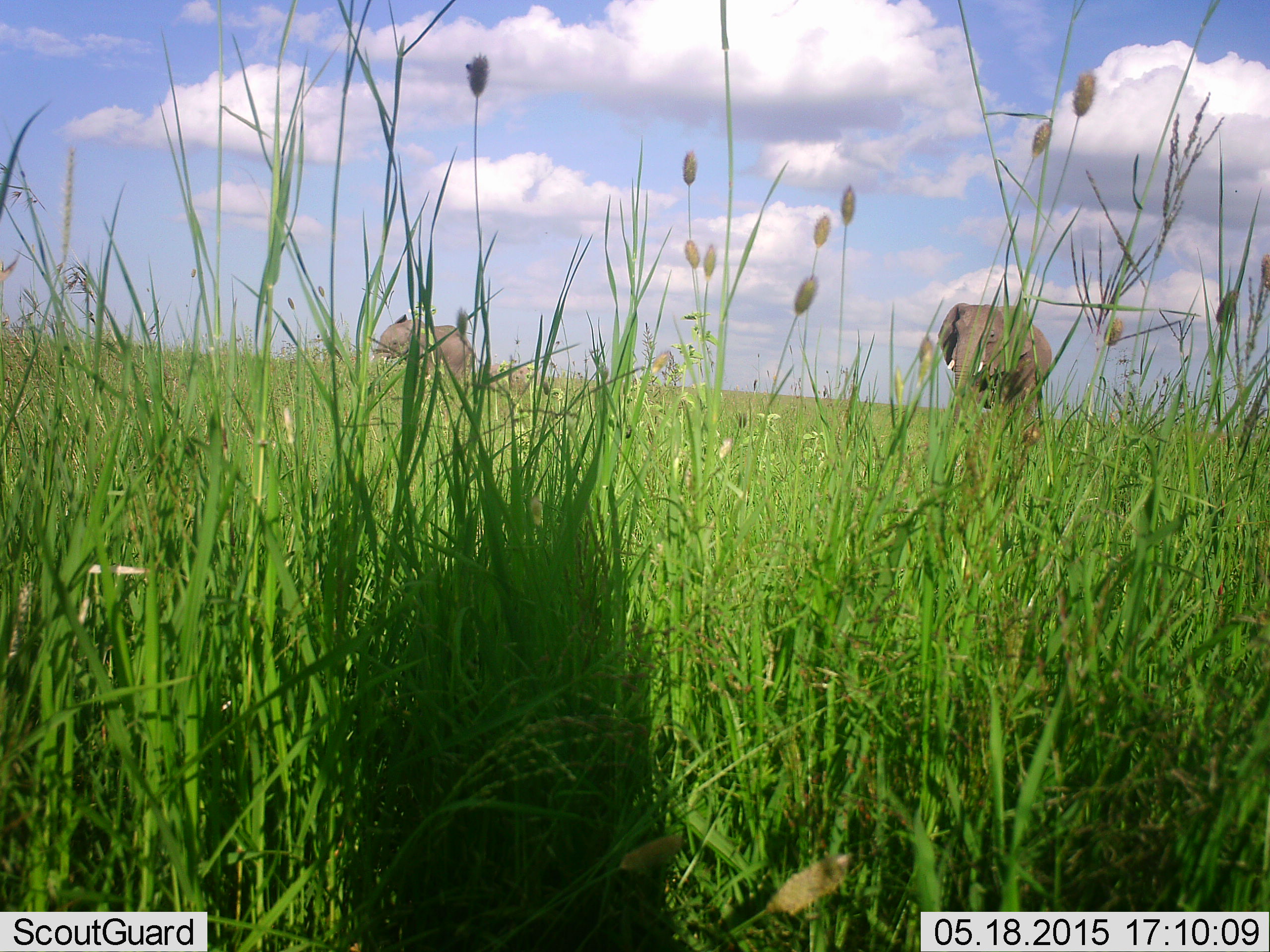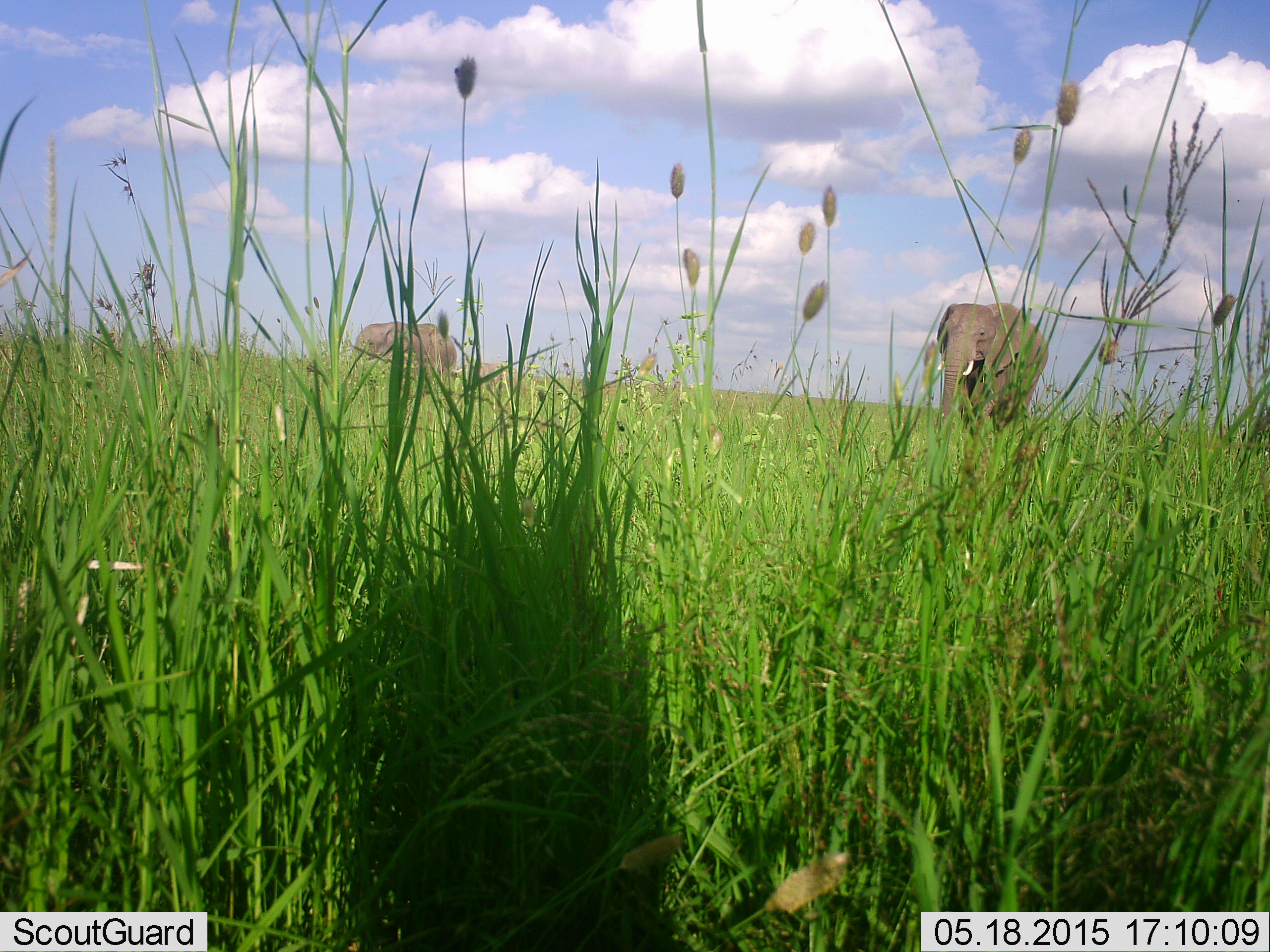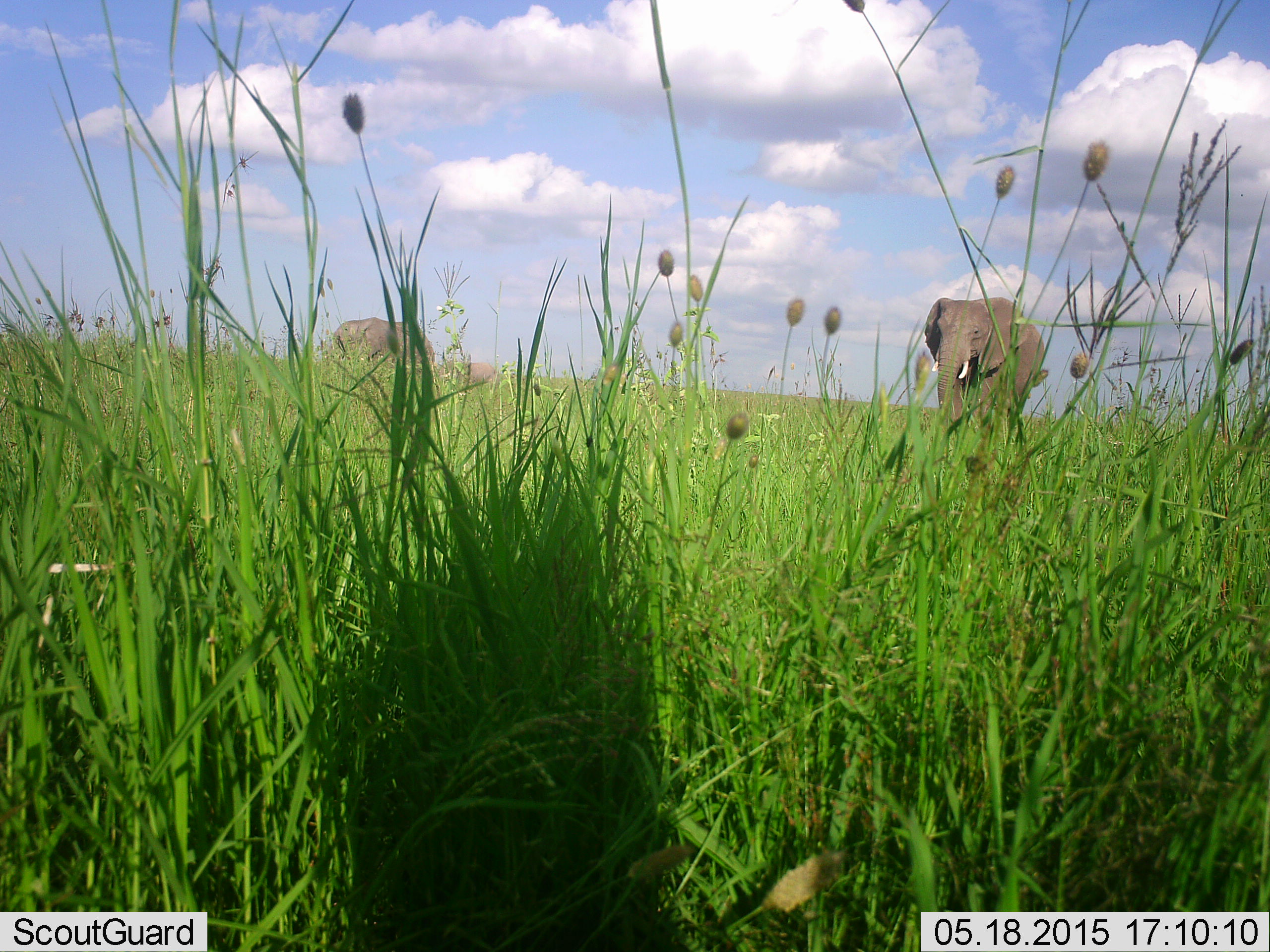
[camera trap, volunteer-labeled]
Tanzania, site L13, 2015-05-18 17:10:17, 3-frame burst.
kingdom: Animalia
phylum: Chordata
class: Mammalia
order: Proboscidea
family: Elephantidae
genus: Loxodonta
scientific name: Loxodonta africana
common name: african bush elephant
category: elephant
Elephant (african bush elephant) (Loxodonta africana), count 2. Behavior (volunteer vote fractions): standing 10%, resting 10%, moving 80%, interacting 0%. Young present (vote fraction): 20%. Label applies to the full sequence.